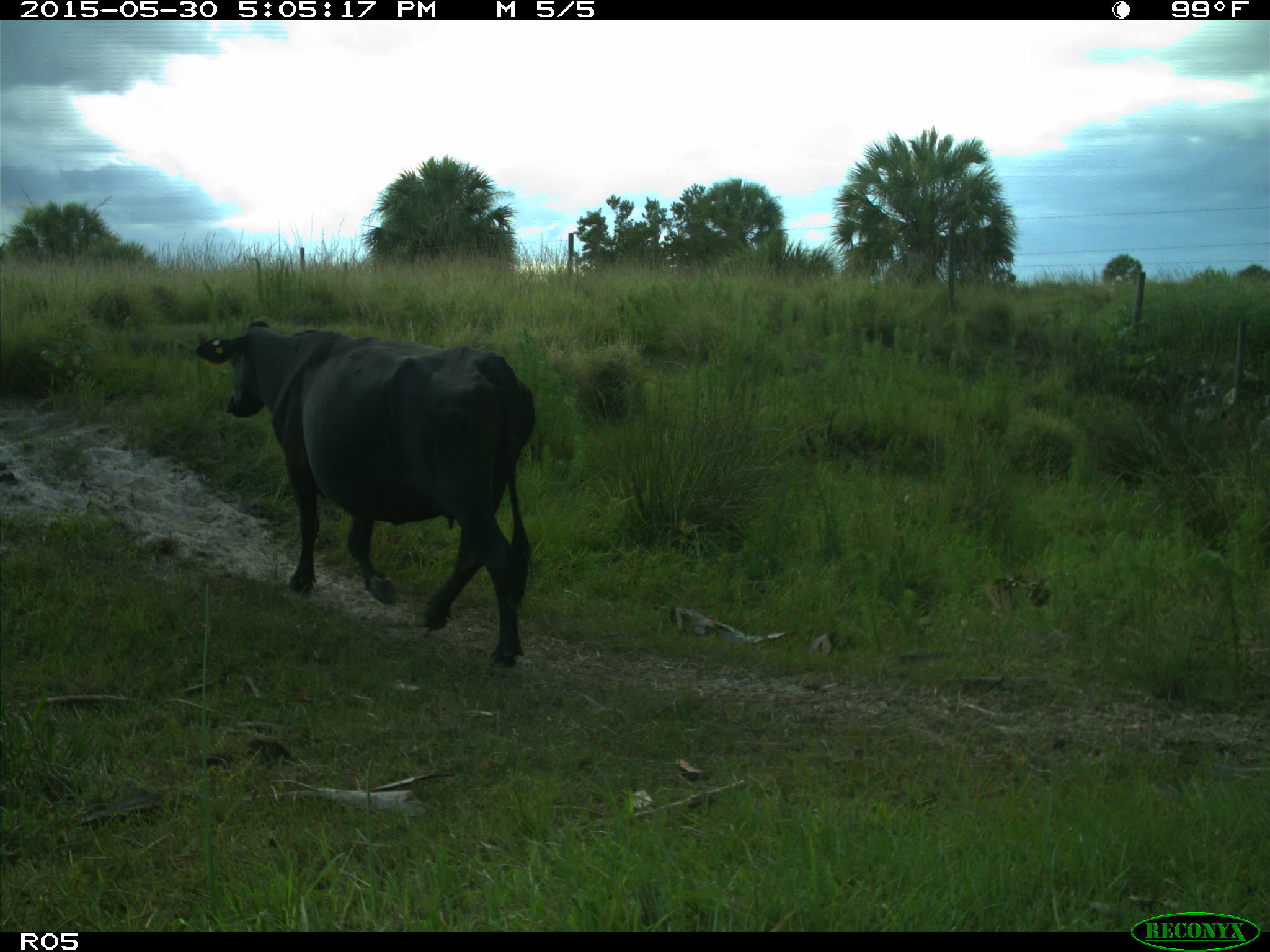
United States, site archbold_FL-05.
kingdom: Animalia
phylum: Chordata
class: Mammalia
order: Artiodactyla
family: Bovidae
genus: Bos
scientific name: Bos taurus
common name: domestic cow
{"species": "Bos taurus (domestic cow)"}